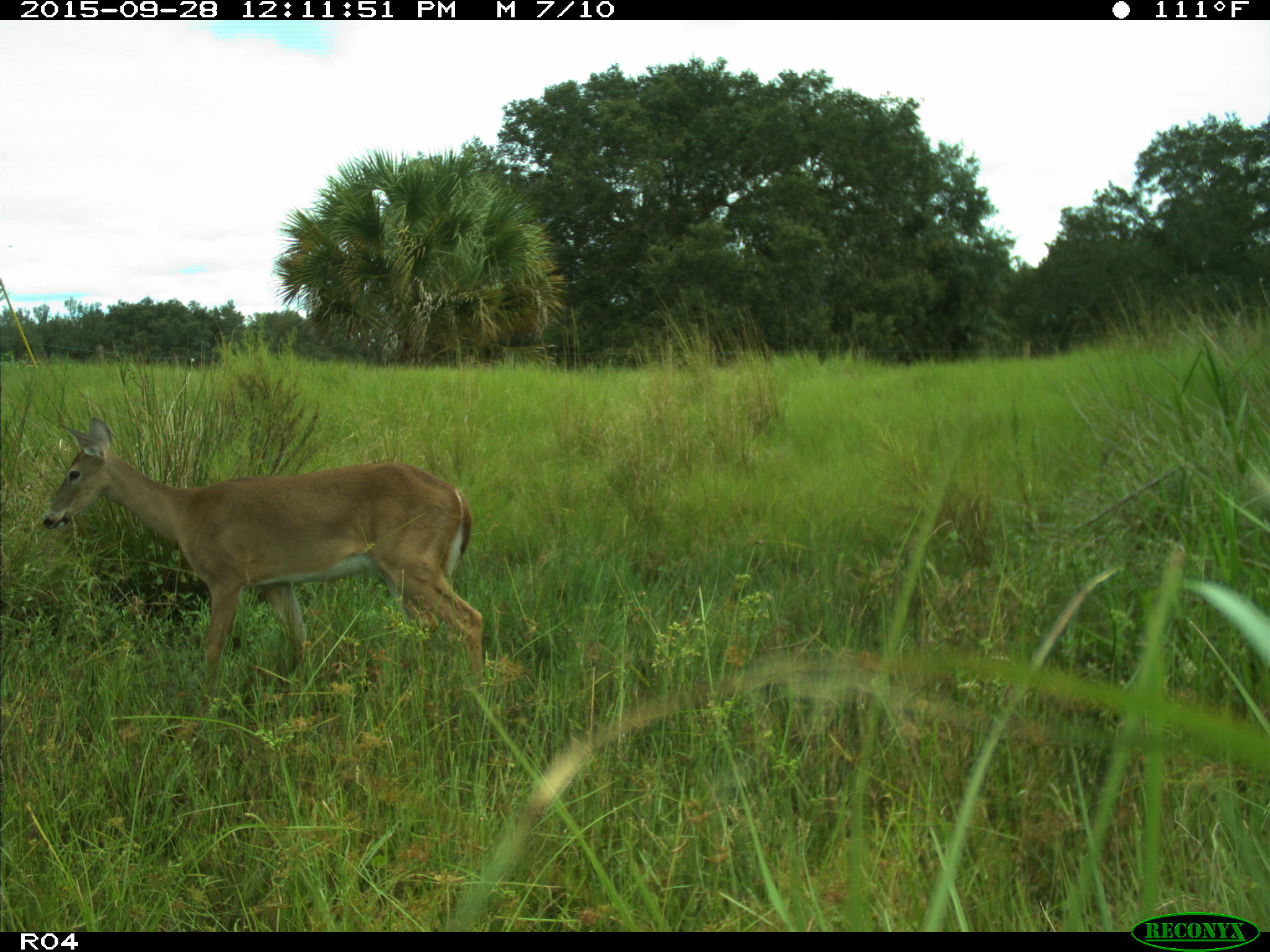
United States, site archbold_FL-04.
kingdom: Animalia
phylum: Chordata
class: Mammalia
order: Artiodactyla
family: Cervidae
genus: Odocoileus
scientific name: Odocoileus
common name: deer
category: unidentified deer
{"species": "unidentified deer (deer) (Odocoileus)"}